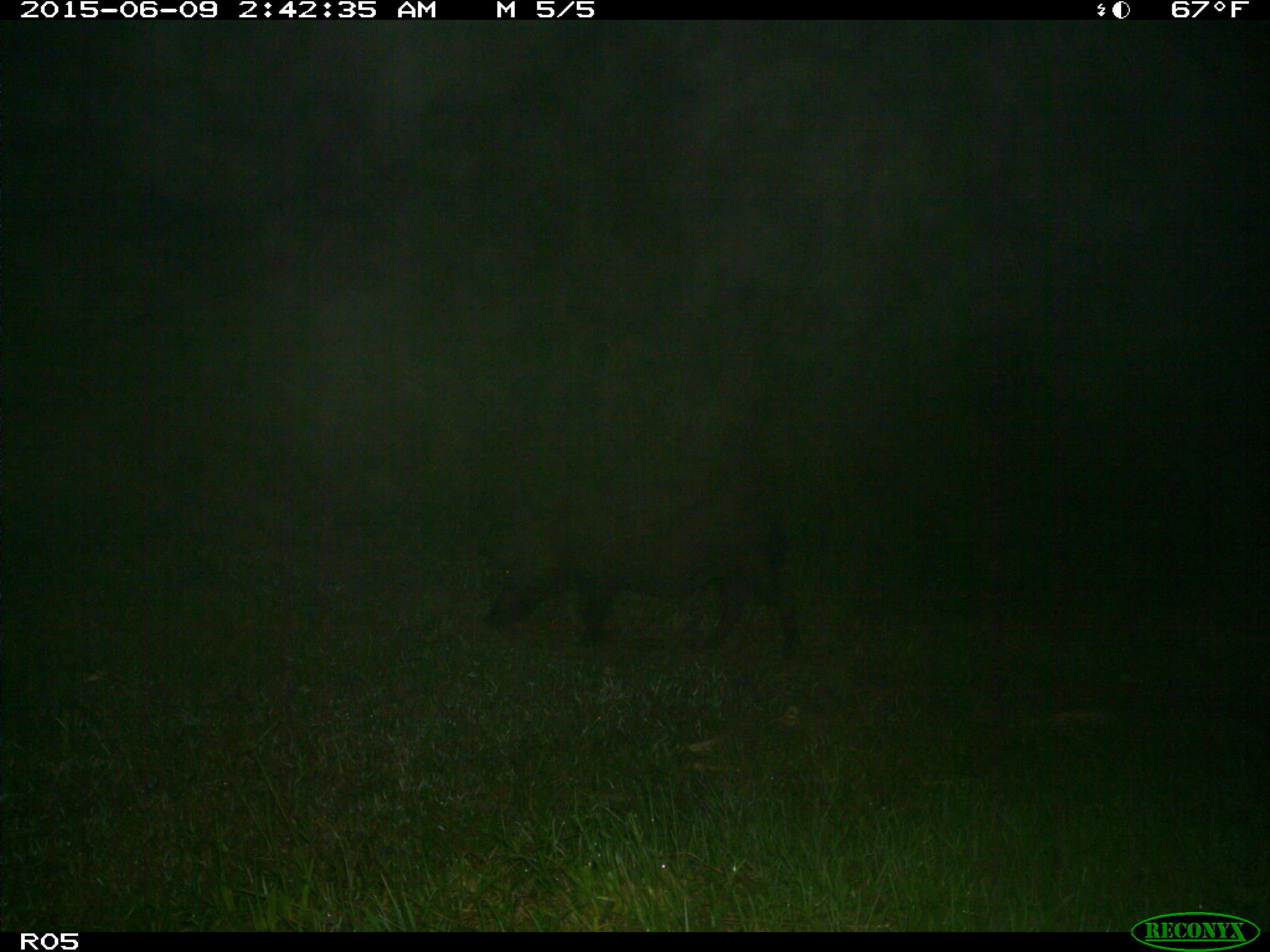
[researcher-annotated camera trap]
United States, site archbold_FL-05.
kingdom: Animalia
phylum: Chordata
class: Mammalia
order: Artiodactyla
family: Suidae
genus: Sus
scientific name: Sus scrofa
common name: wild boar